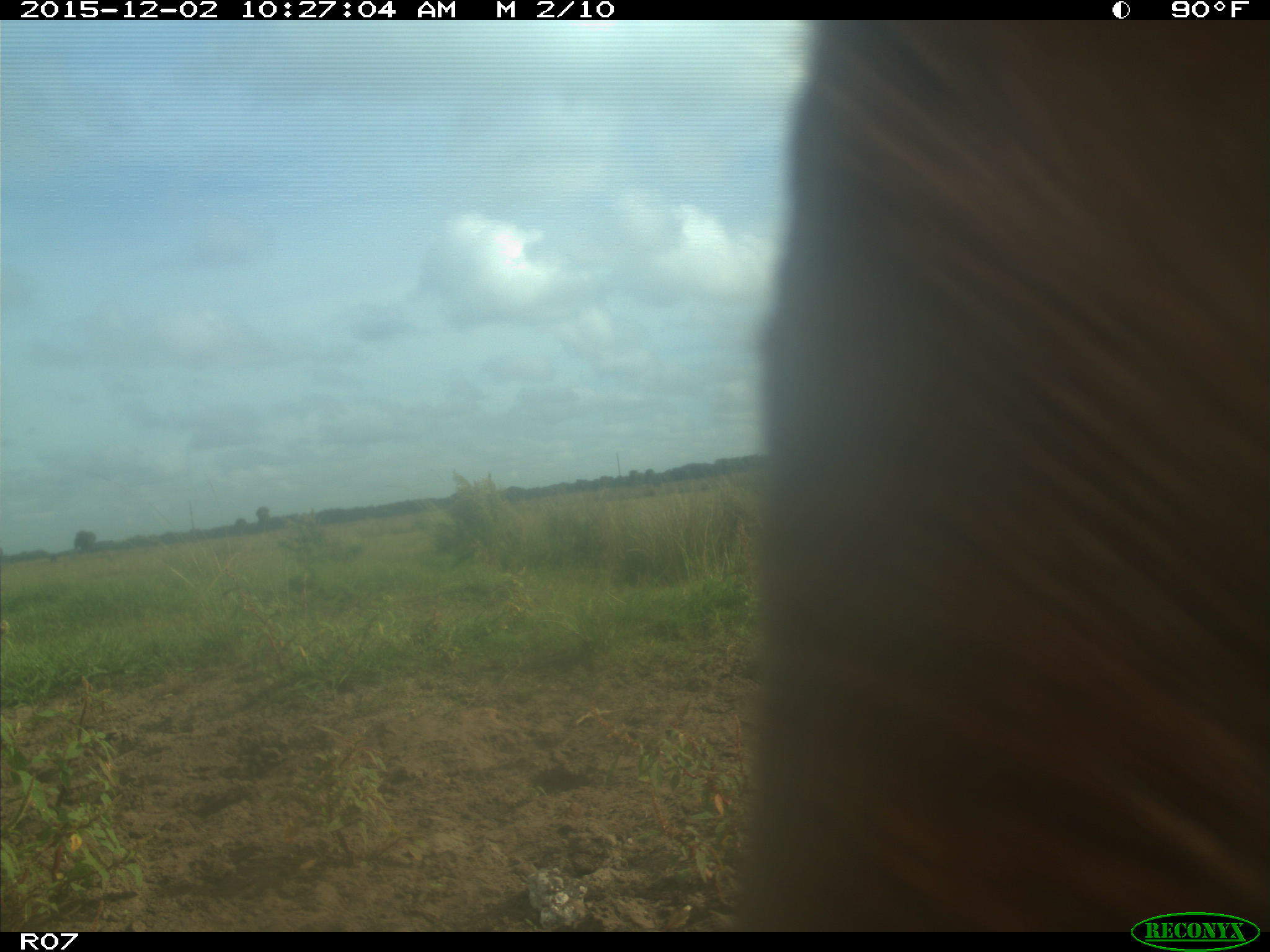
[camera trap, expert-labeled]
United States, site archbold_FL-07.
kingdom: Animalia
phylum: Chordata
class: Mammalia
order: Artiodactyla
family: Bovidae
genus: Bos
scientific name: Bos taurus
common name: domestic cow